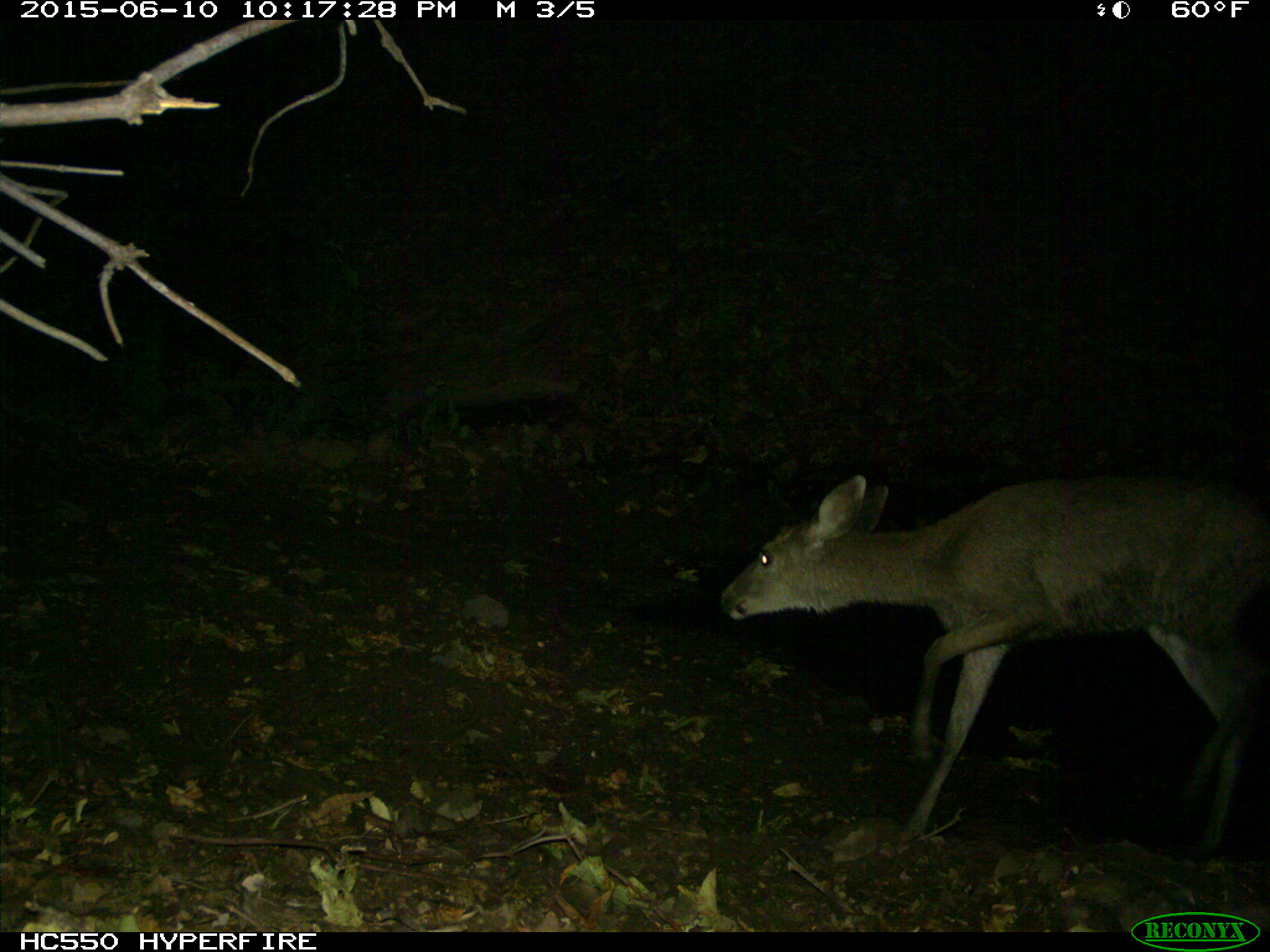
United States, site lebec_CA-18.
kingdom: Animalia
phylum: Chordata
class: Mammalia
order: Artiodactyla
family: Cervidae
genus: Odocoileus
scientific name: Odocoileus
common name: deer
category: unidentified deer